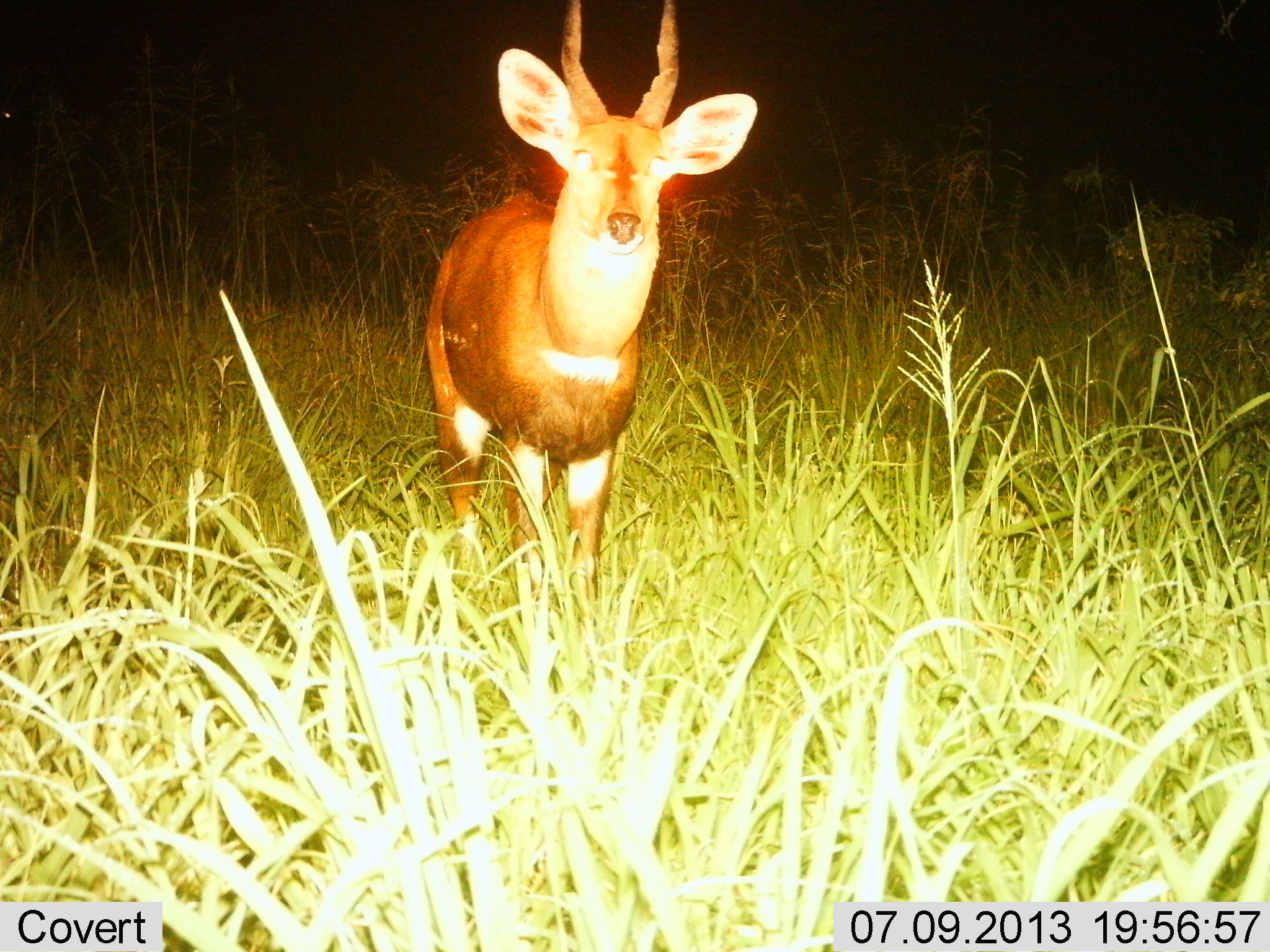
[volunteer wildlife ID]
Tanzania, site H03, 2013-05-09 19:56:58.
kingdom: Animalia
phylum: Chordata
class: Mammalia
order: Artiodactyla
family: Bovidae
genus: Tragelaphus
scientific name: Tragelaphus scriptus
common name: bushbuck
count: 1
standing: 100%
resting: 0%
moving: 0%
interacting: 0%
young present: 0%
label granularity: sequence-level